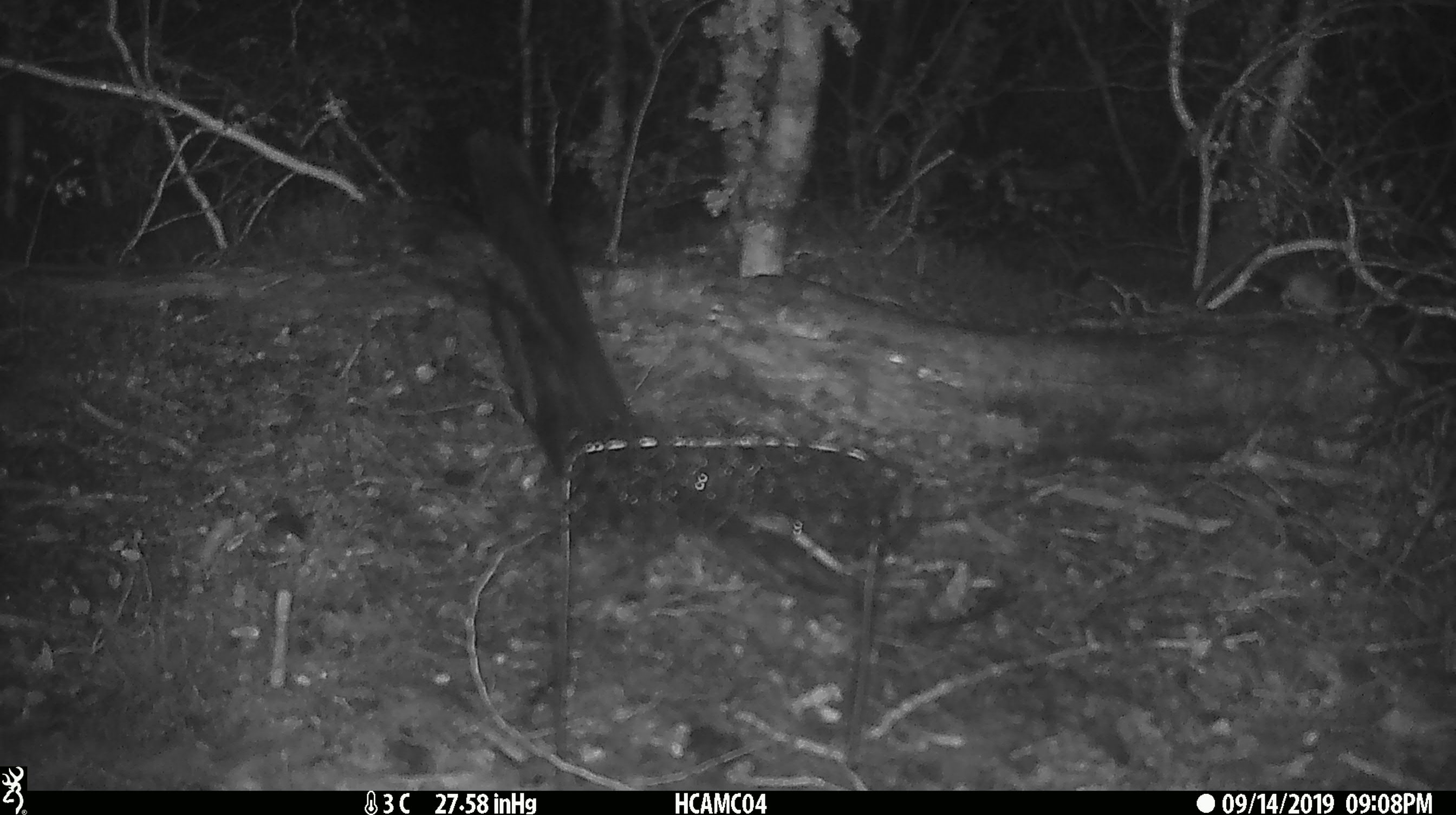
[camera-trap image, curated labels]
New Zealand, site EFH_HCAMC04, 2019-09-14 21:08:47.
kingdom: Animalia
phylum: Chordata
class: Mammalia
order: Rodentia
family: Muridae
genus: Mus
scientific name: Mus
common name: mouse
Mouse (Mus).